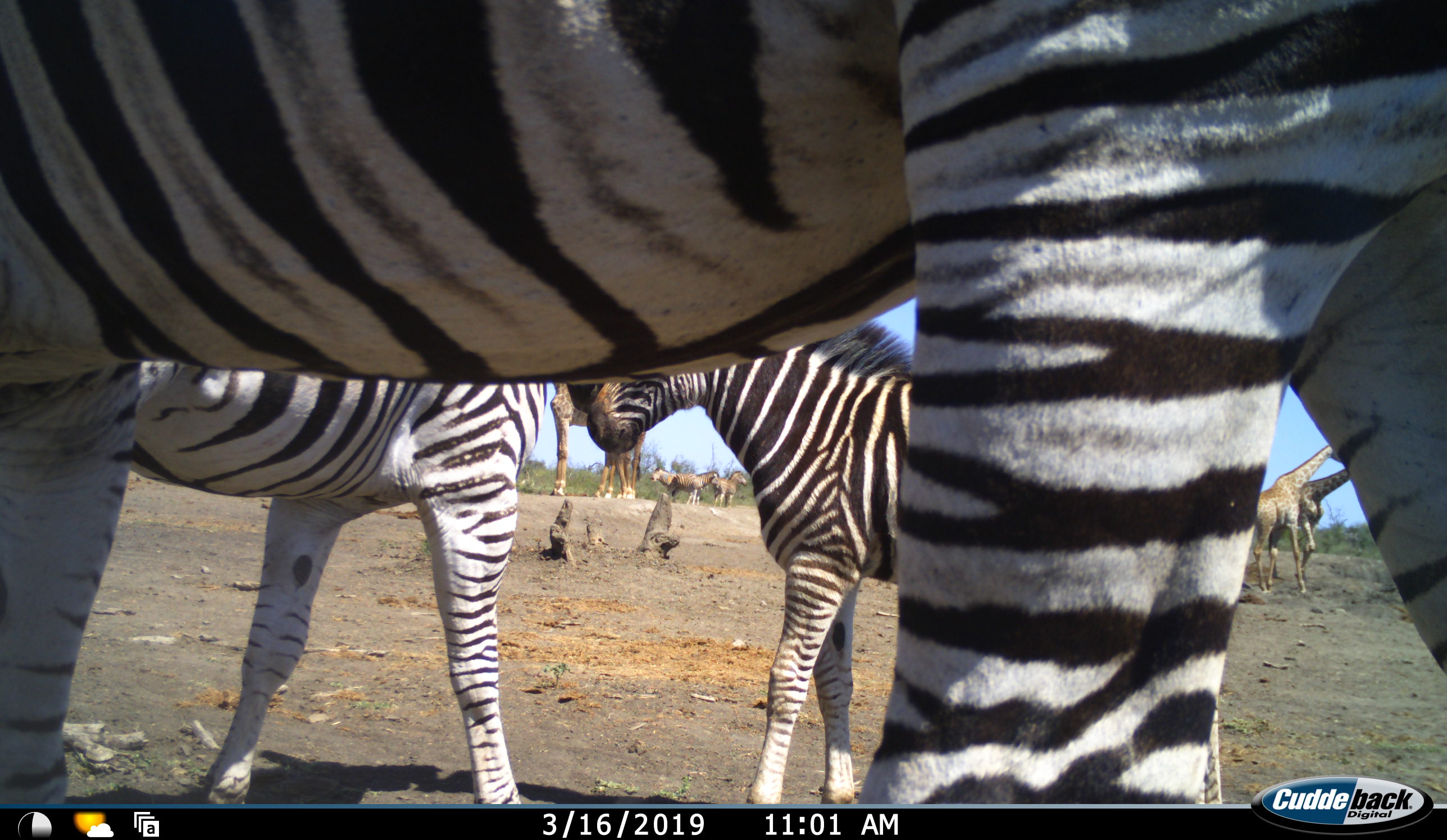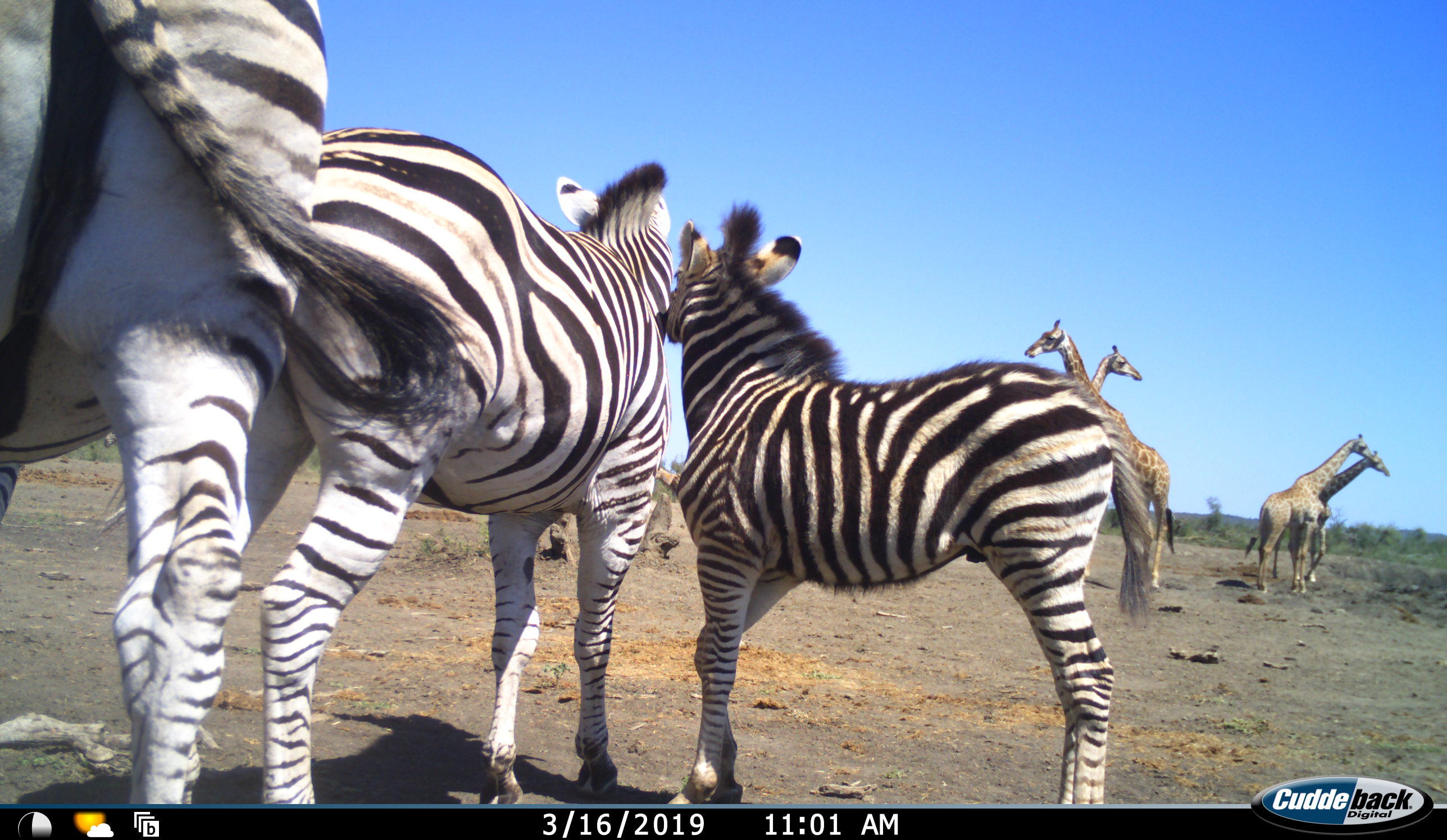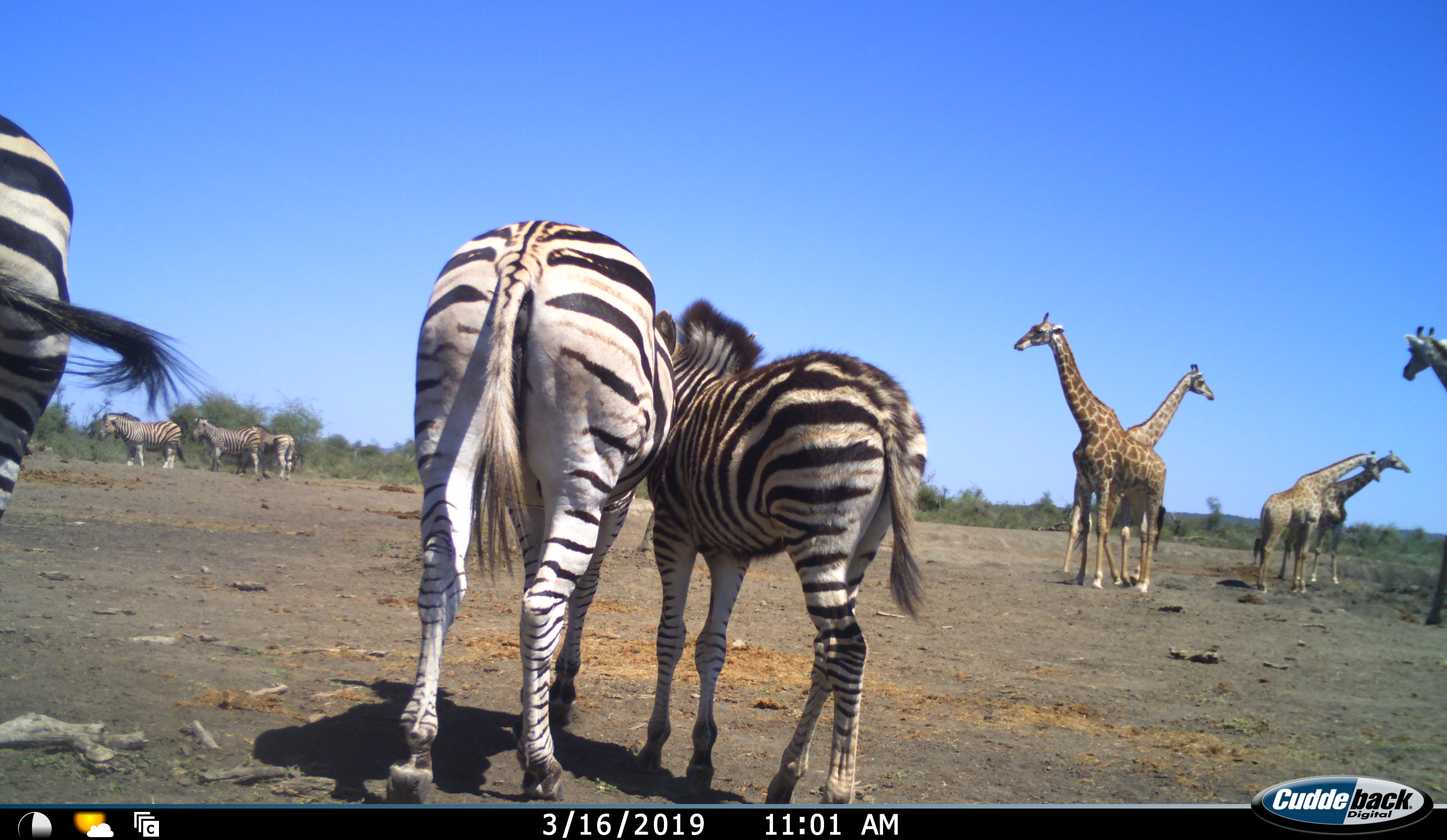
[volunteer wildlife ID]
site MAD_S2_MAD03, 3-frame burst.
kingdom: Animalia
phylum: Chordata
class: Mammalia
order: Artiodactyla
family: Giraffidae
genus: Giraffa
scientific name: Giraffa camelopardalis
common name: giraffe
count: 6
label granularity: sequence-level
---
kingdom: Animalia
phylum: Chordata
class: Mammalia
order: Perissodactyla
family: Equidae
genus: Equus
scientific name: Equus quagga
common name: plains zebra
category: zebraplains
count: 7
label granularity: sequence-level